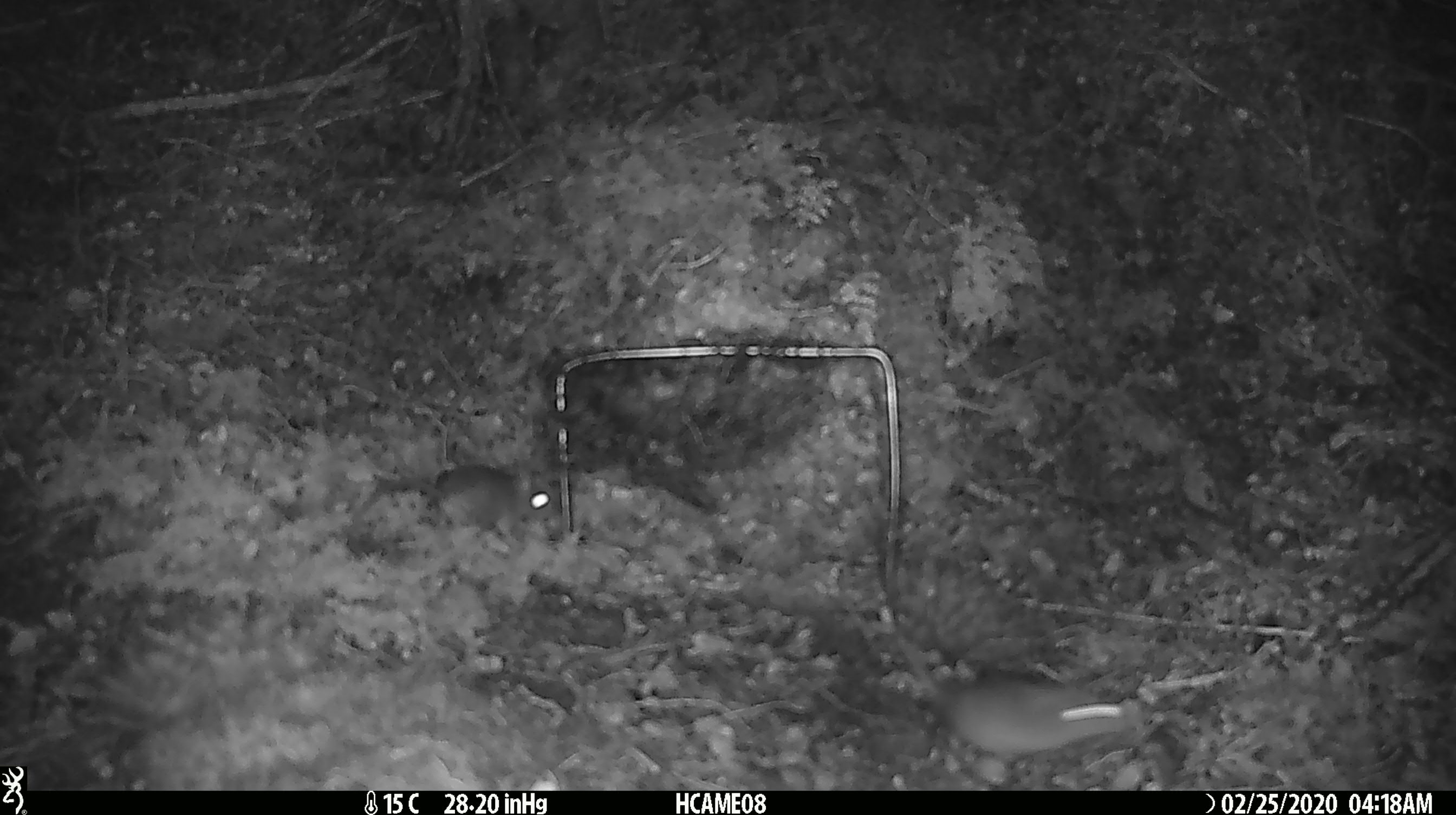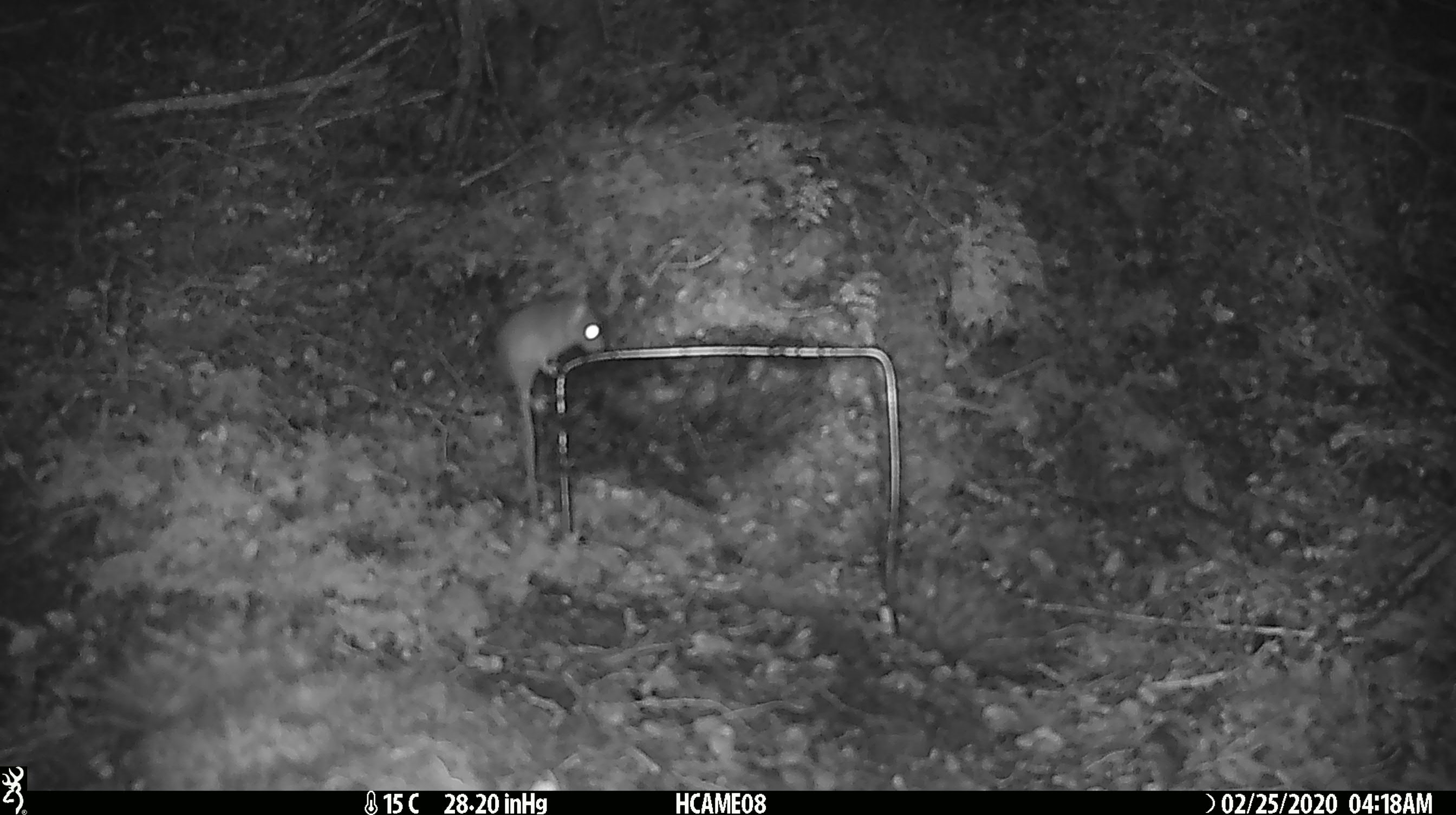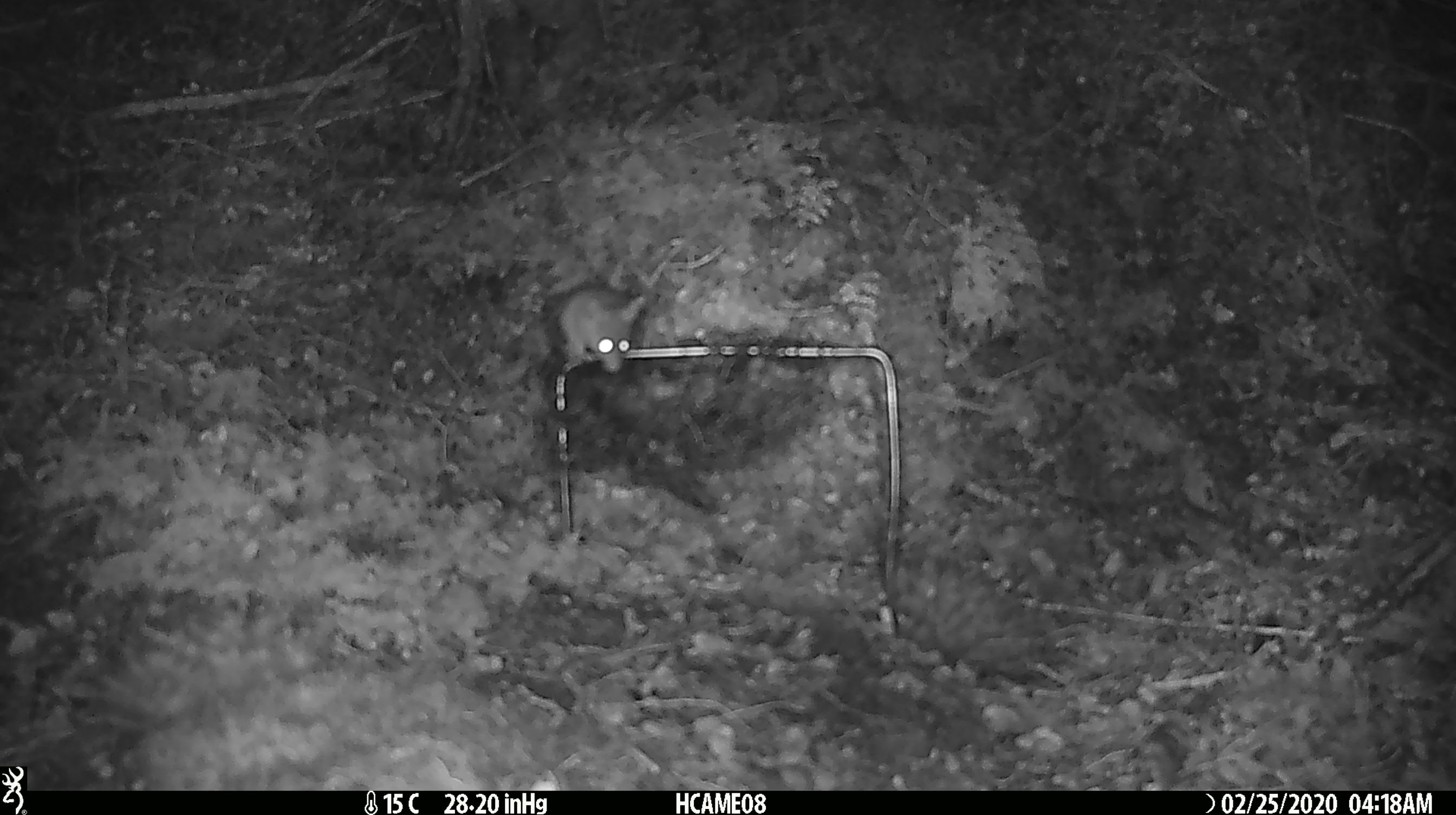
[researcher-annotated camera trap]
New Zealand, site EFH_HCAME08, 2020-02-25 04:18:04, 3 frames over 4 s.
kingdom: Animalia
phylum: Chordata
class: Mammalia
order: Rodentia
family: Muridae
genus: Mus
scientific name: Mus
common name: mouse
Mouse (Mus).